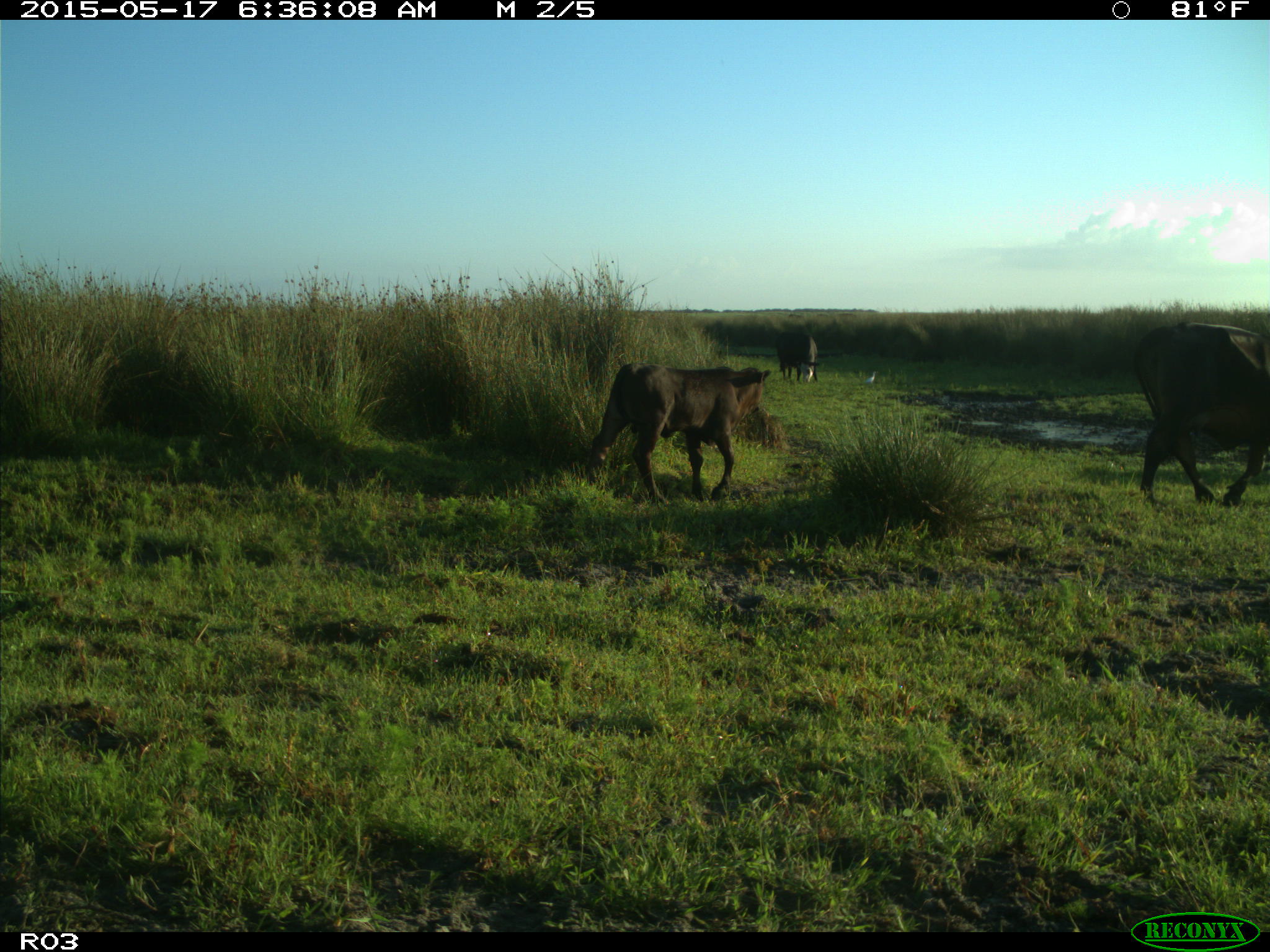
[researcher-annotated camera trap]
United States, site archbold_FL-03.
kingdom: Animalia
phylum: Chordata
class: Mammalia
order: Artiodactyla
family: Bovidae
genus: Bos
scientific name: Bos taurus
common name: domestic cow